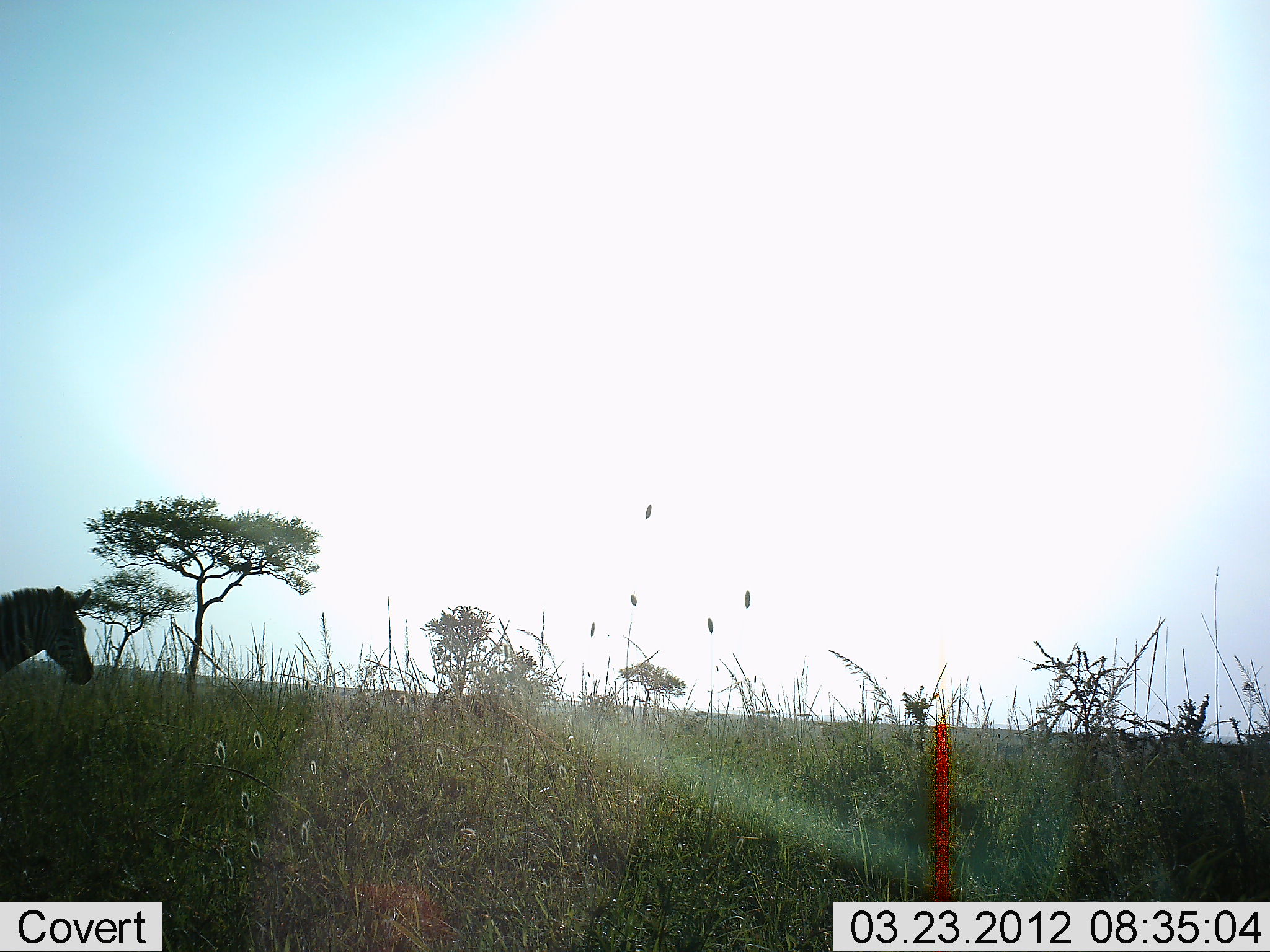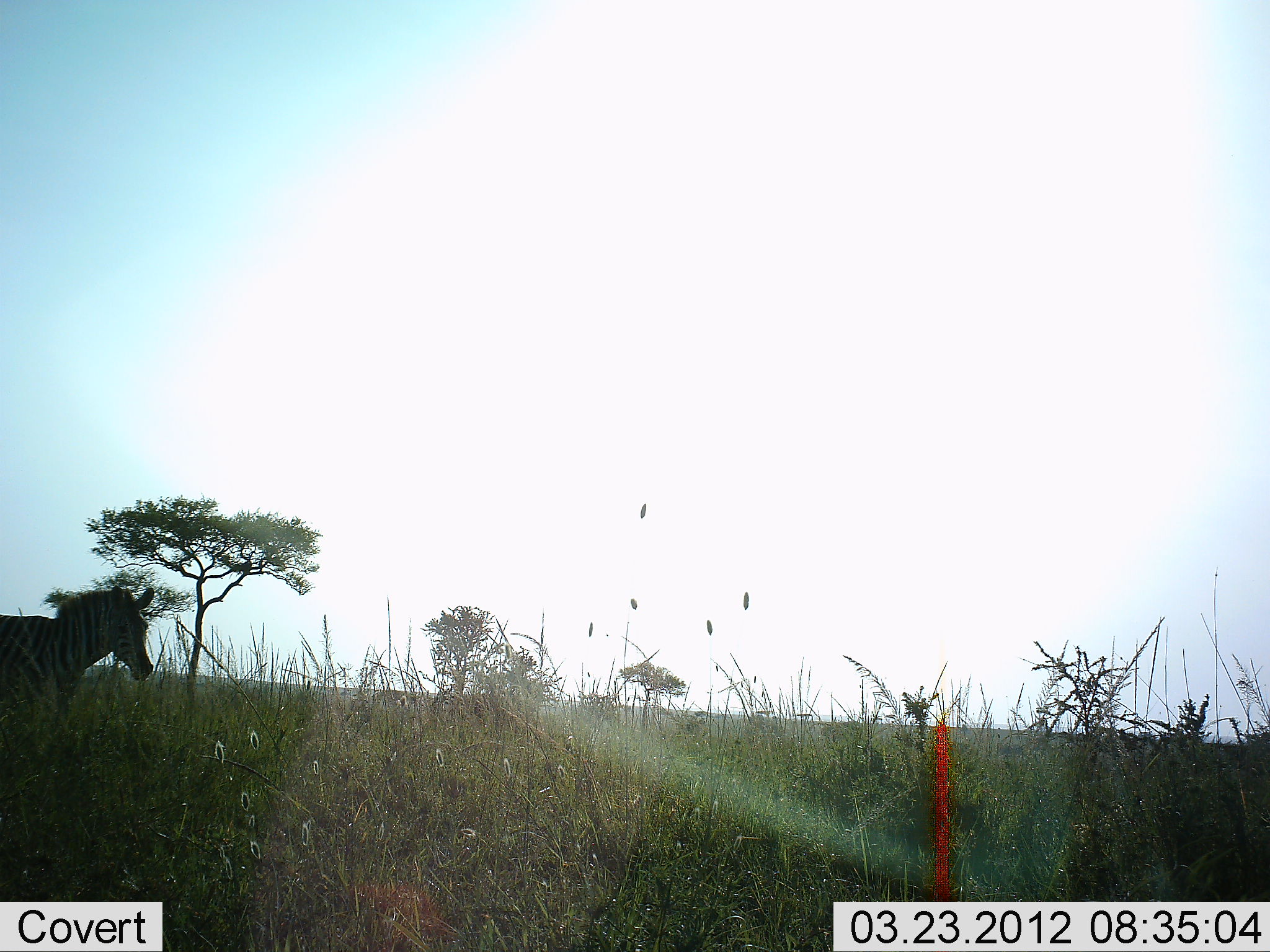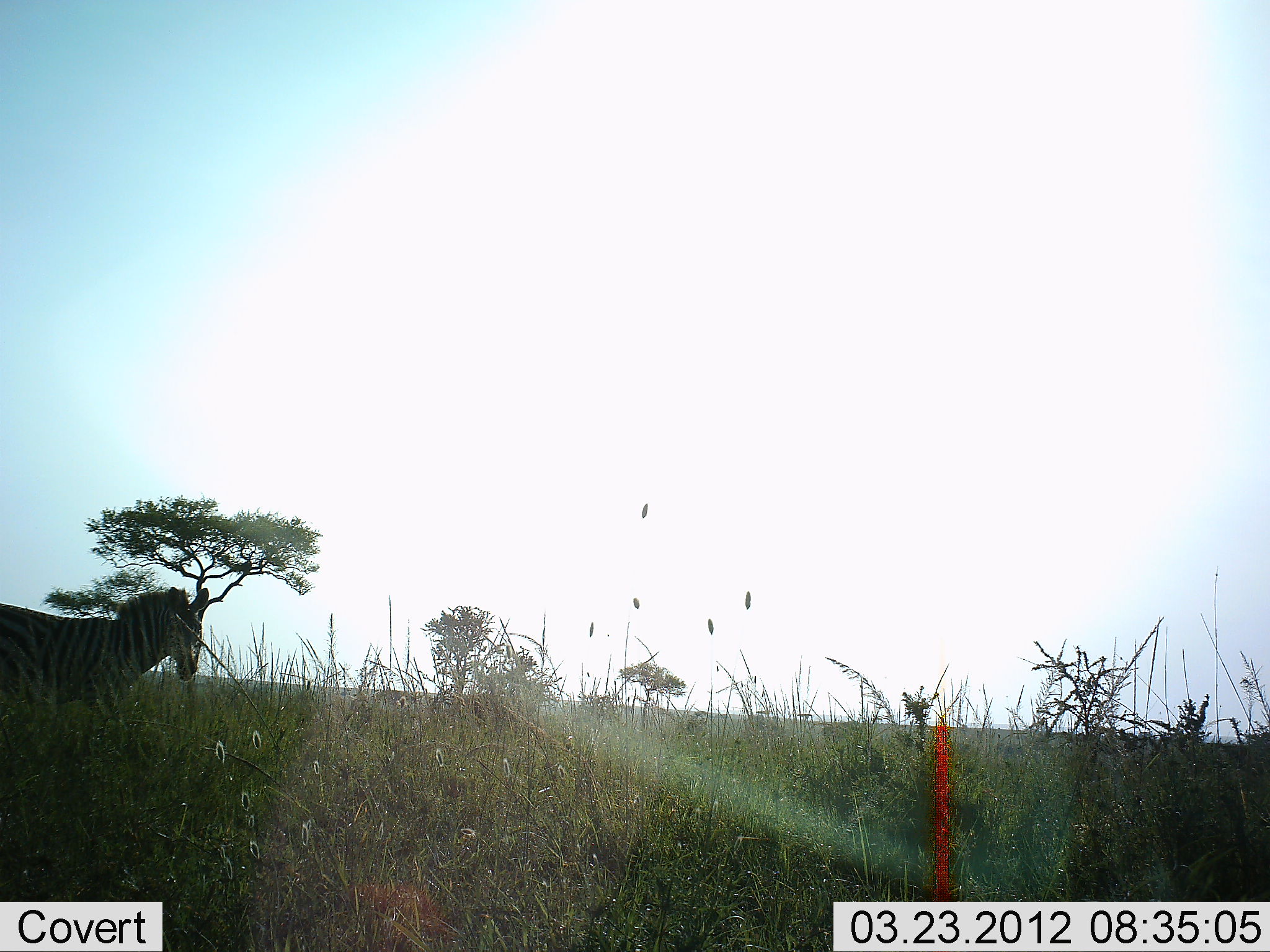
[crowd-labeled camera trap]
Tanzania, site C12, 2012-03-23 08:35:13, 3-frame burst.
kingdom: Animalia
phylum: Chordata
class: Mammalia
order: Perissodactyla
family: Equidae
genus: Equus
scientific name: Equus quagga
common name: plains zebra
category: zebra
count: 1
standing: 9%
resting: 0%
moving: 91%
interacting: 0%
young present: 0%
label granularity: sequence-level